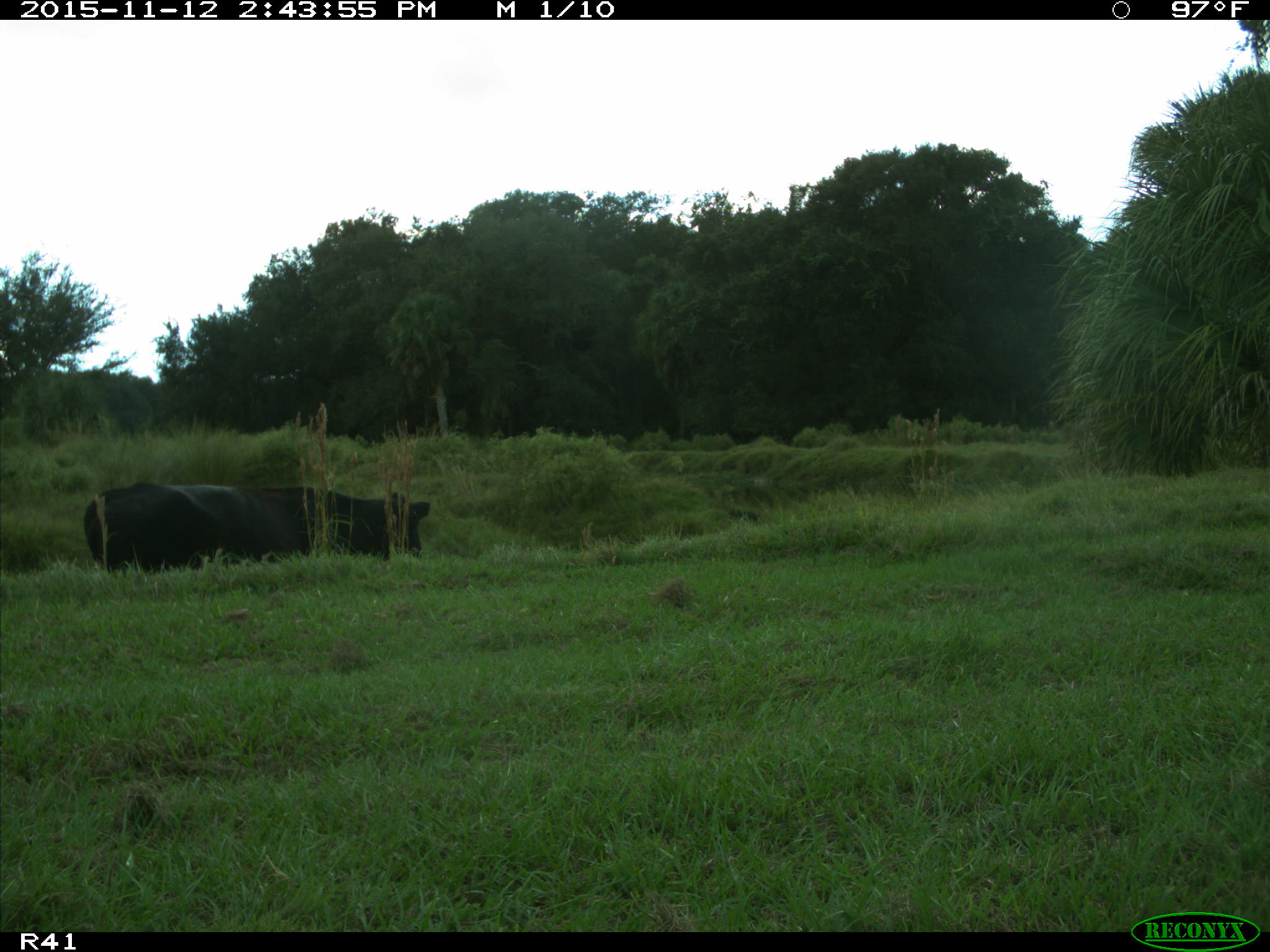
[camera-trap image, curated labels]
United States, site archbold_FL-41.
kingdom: Animalia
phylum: Chordata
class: Mammalia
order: Artiodactyla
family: Bovidae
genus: Bos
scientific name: Bos taurus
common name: domestic cow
Bos taurus (domestic cow).